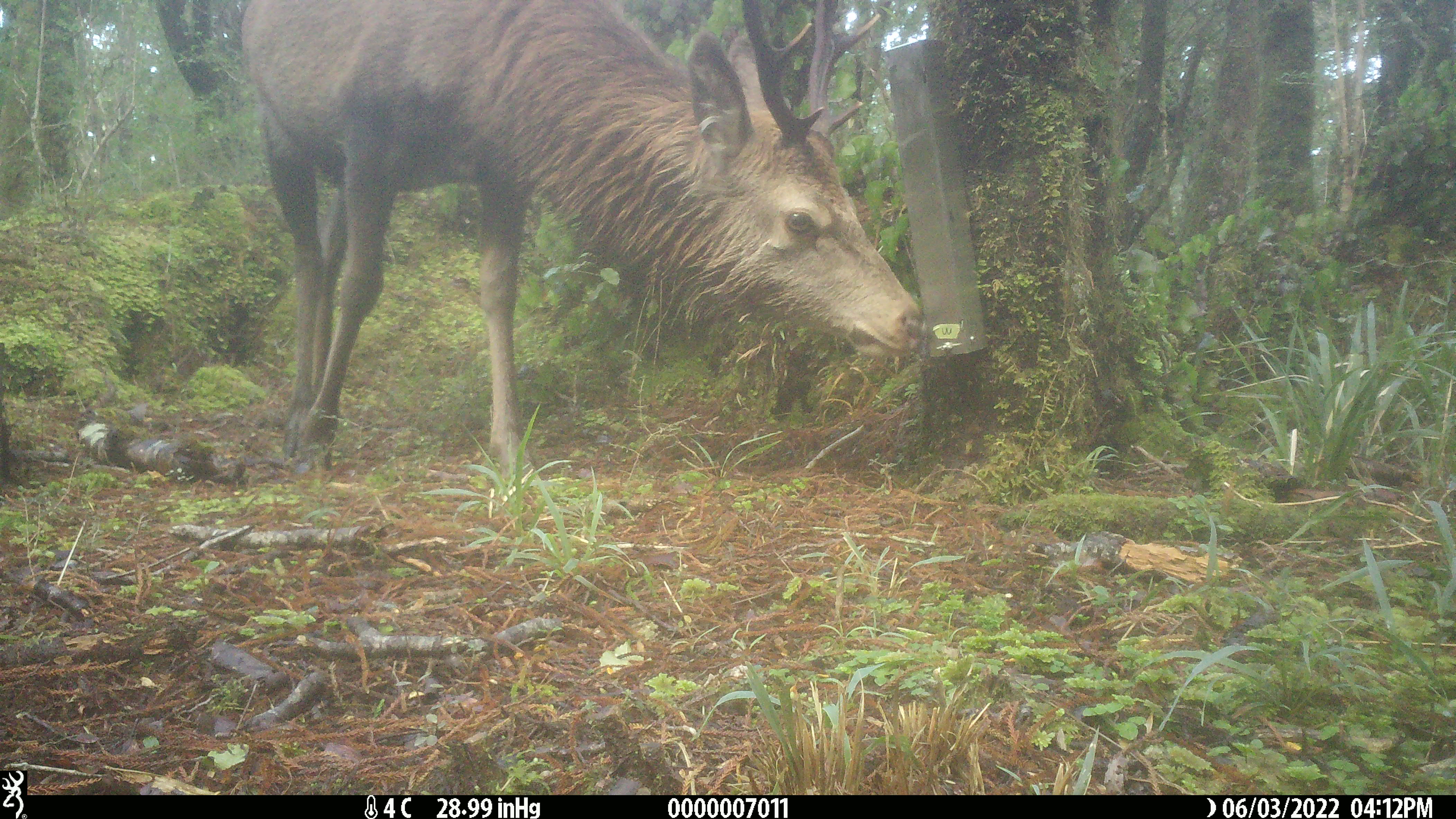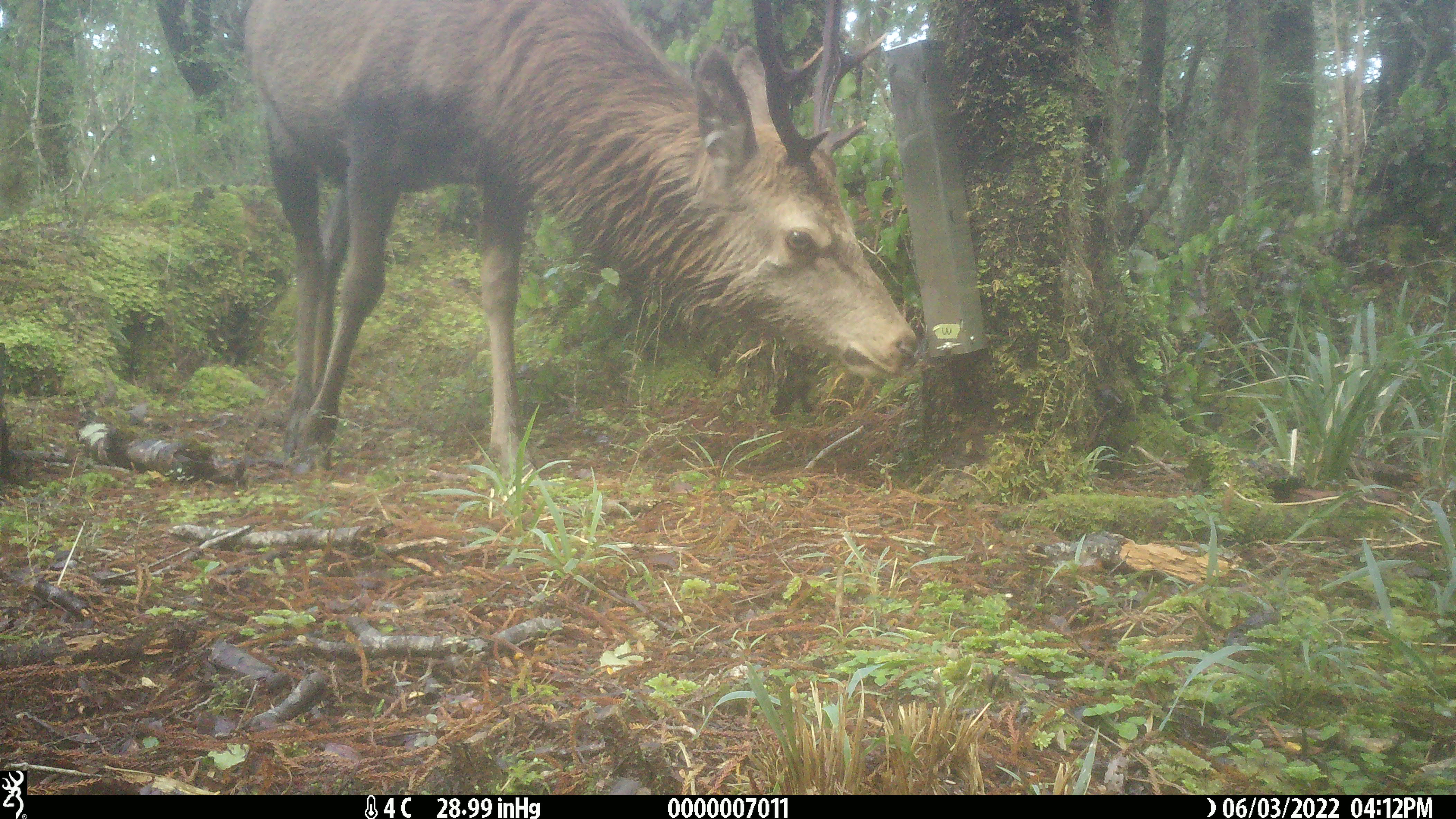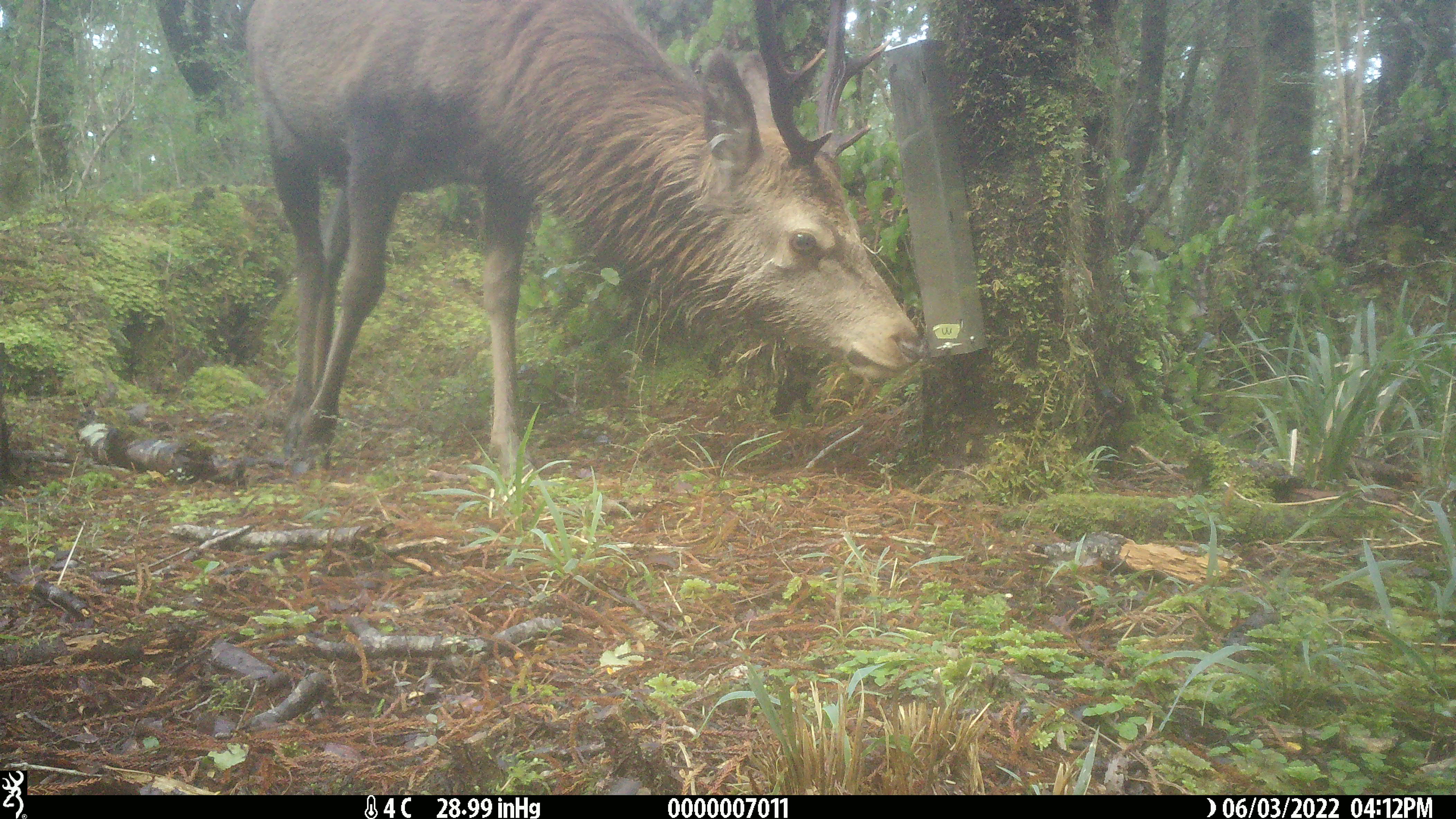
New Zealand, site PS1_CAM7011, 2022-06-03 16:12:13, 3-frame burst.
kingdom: Animalia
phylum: Chordata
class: Mammalia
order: Artiodactyla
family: Cervidae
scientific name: Cervidae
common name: deer